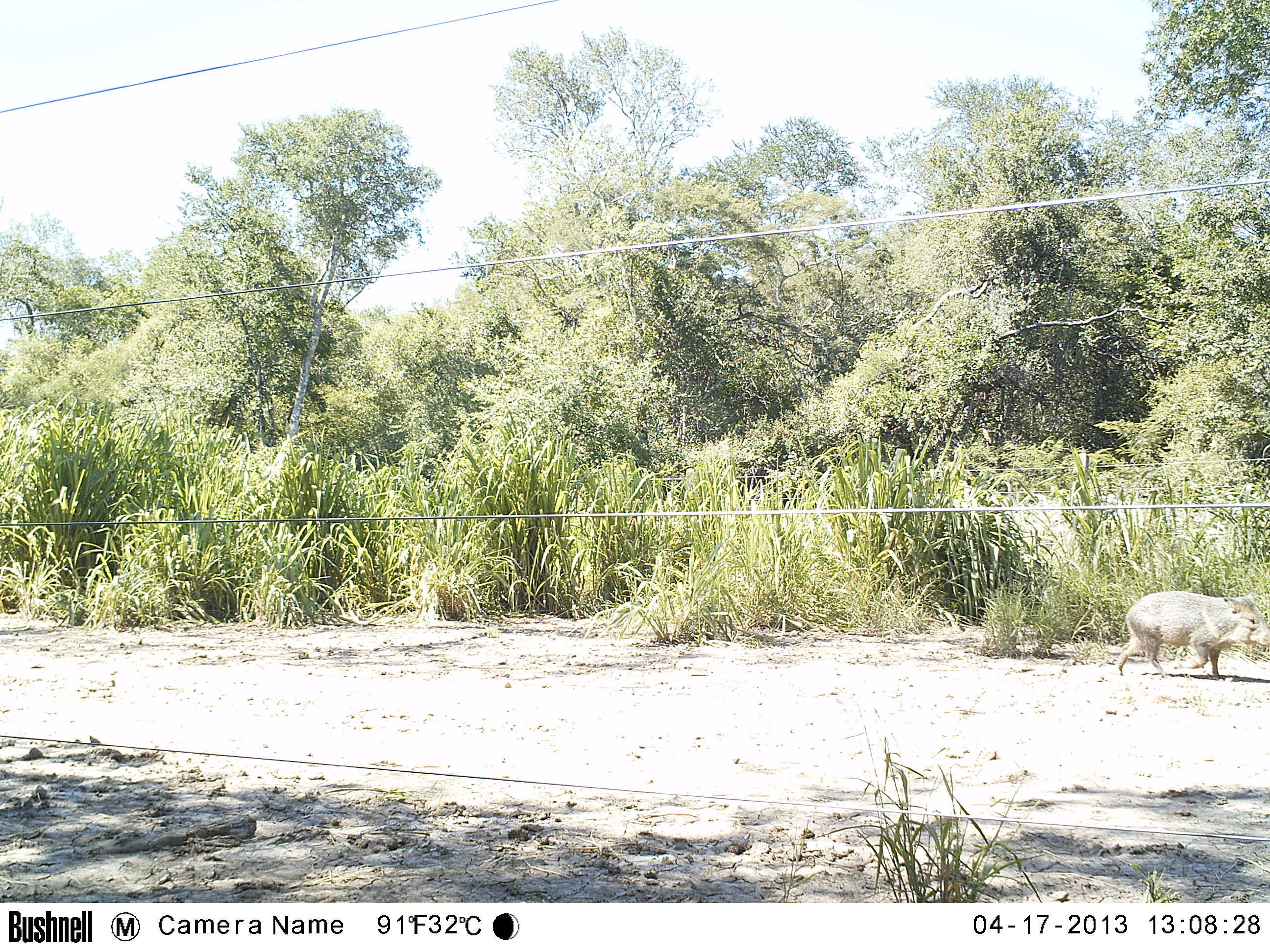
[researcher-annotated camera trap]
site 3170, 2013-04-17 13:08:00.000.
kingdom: Animalia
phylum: Chordata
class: Mammalia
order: Artiodactyla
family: Tayassuidae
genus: Pecari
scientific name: Pecari tajacu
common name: collared peccary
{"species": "Pecari tajacu (collared peccary)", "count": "1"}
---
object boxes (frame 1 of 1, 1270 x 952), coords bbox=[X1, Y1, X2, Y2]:
pecari tajacu: bbox=[1115, 591, 1268, 678]